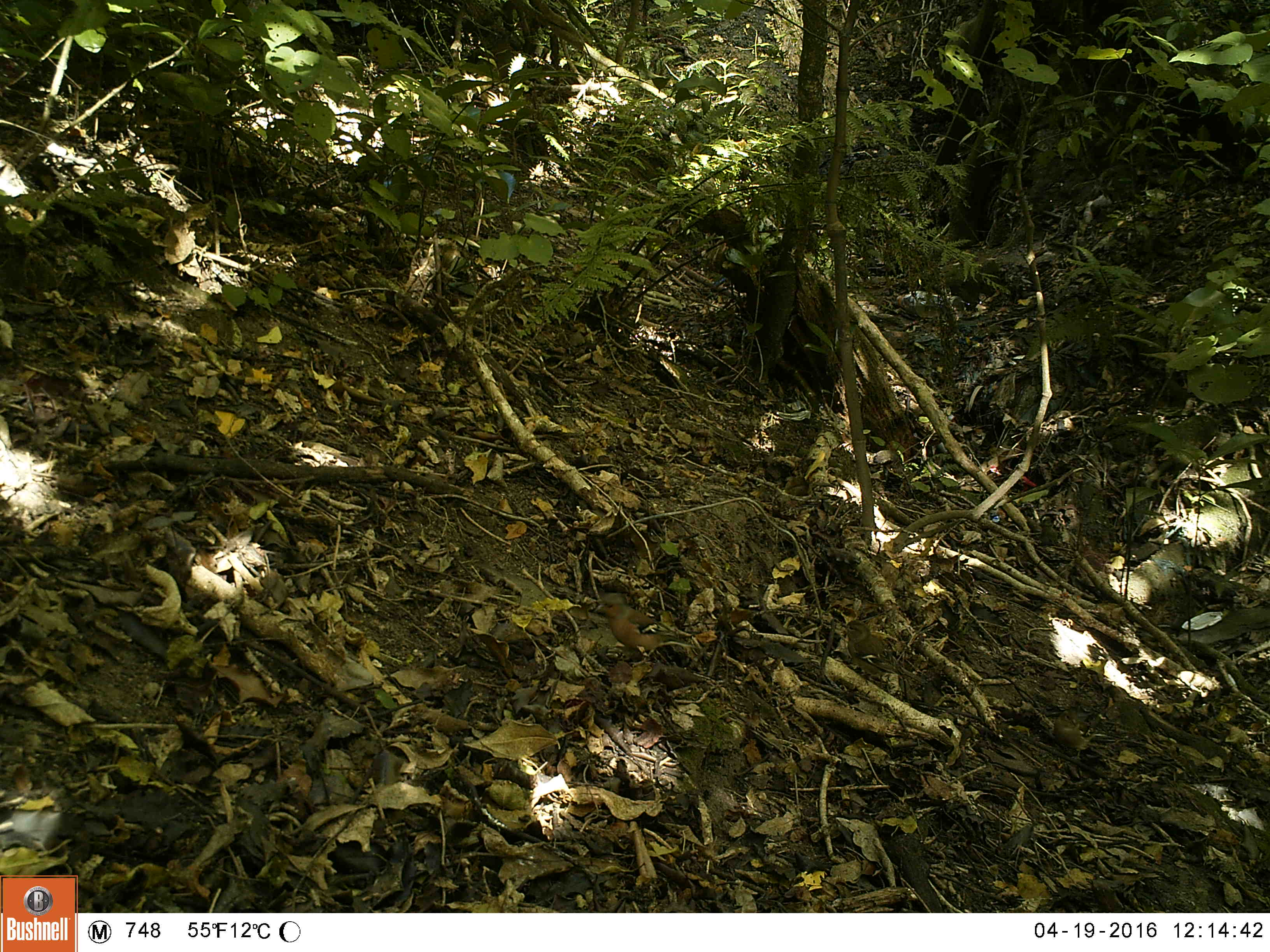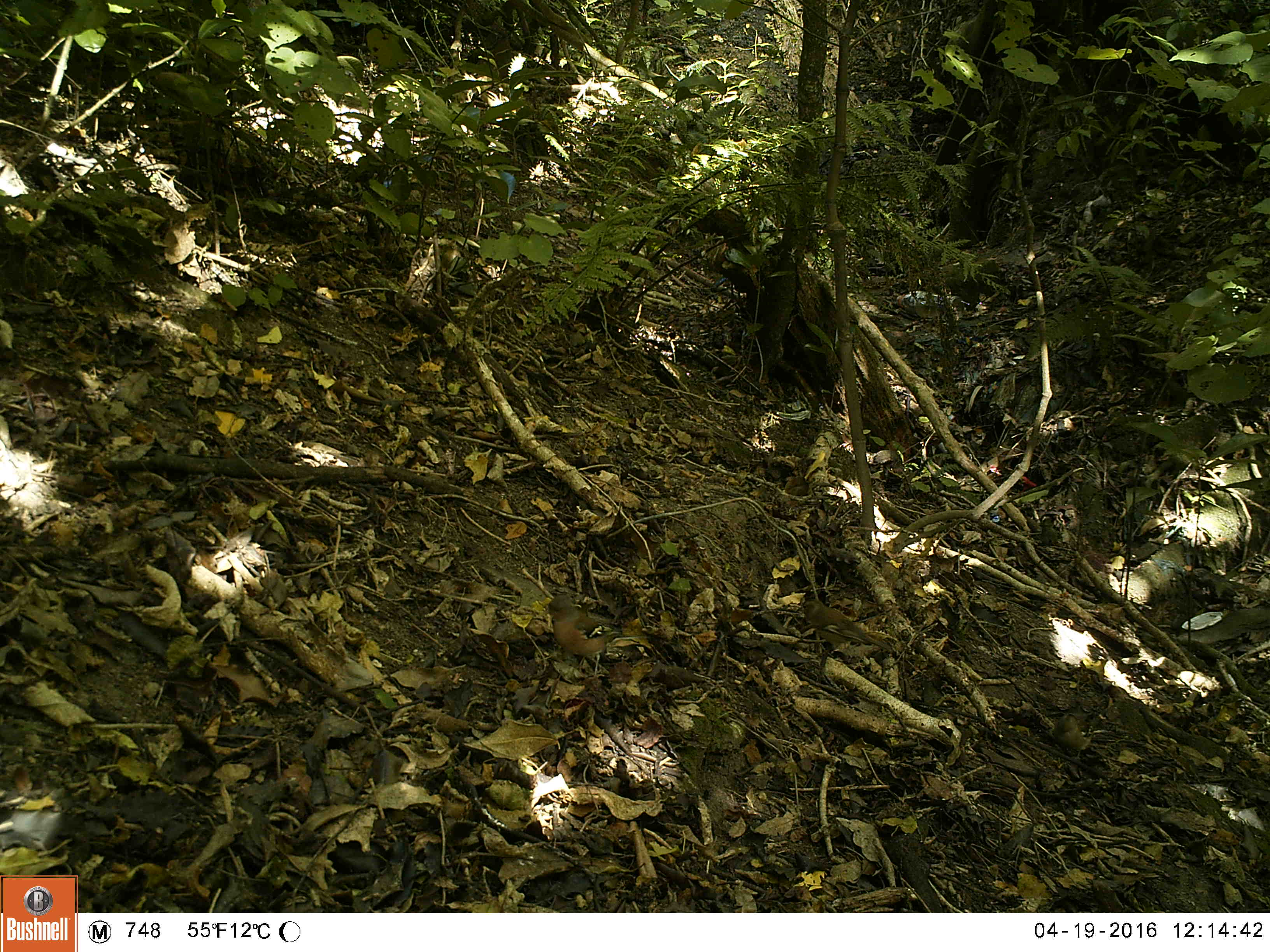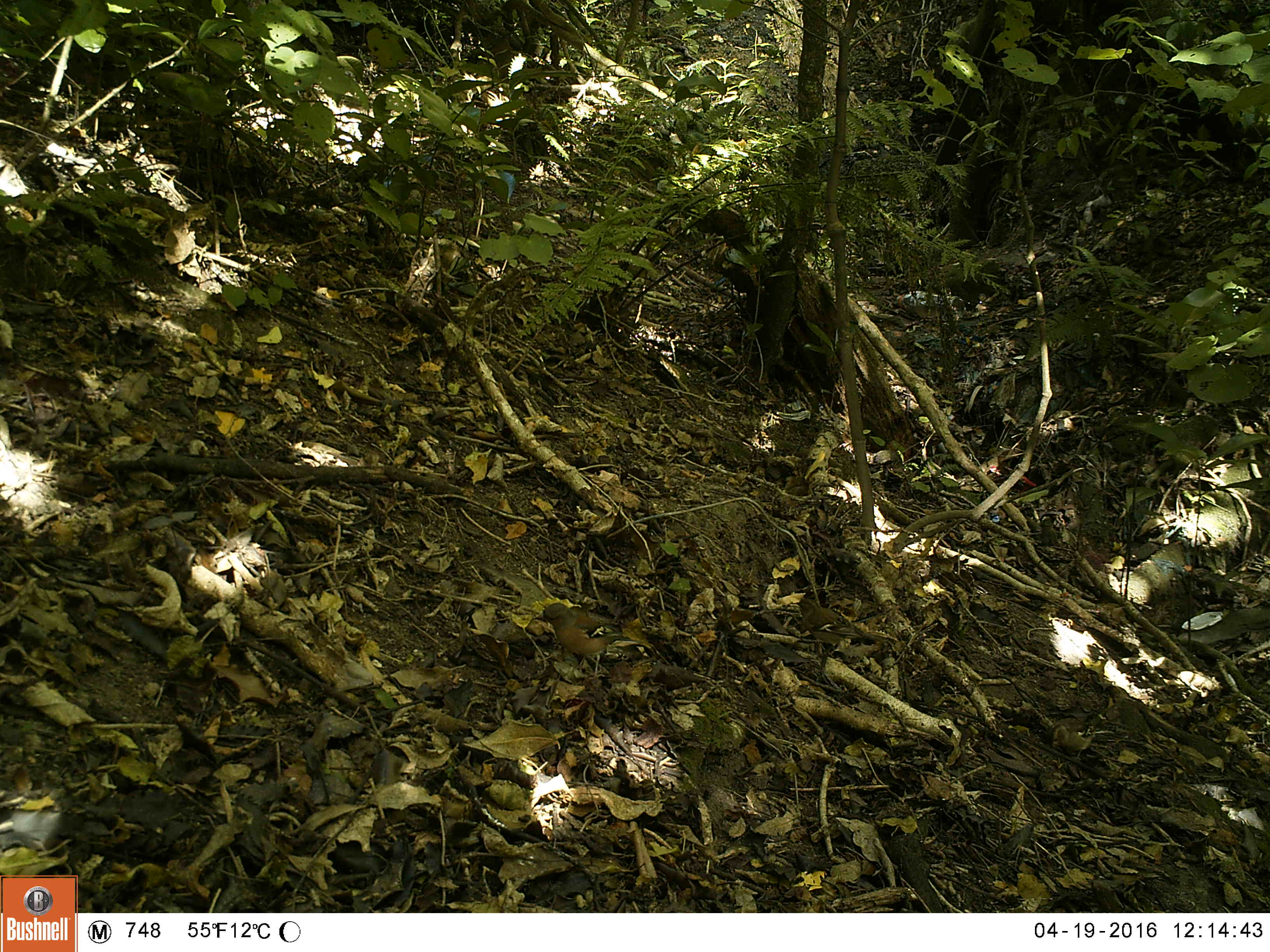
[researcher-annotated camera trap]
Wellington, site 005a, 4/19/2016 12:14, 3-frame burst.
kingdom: Animalia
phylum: Chordata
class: Aves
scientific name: Aves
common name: bird